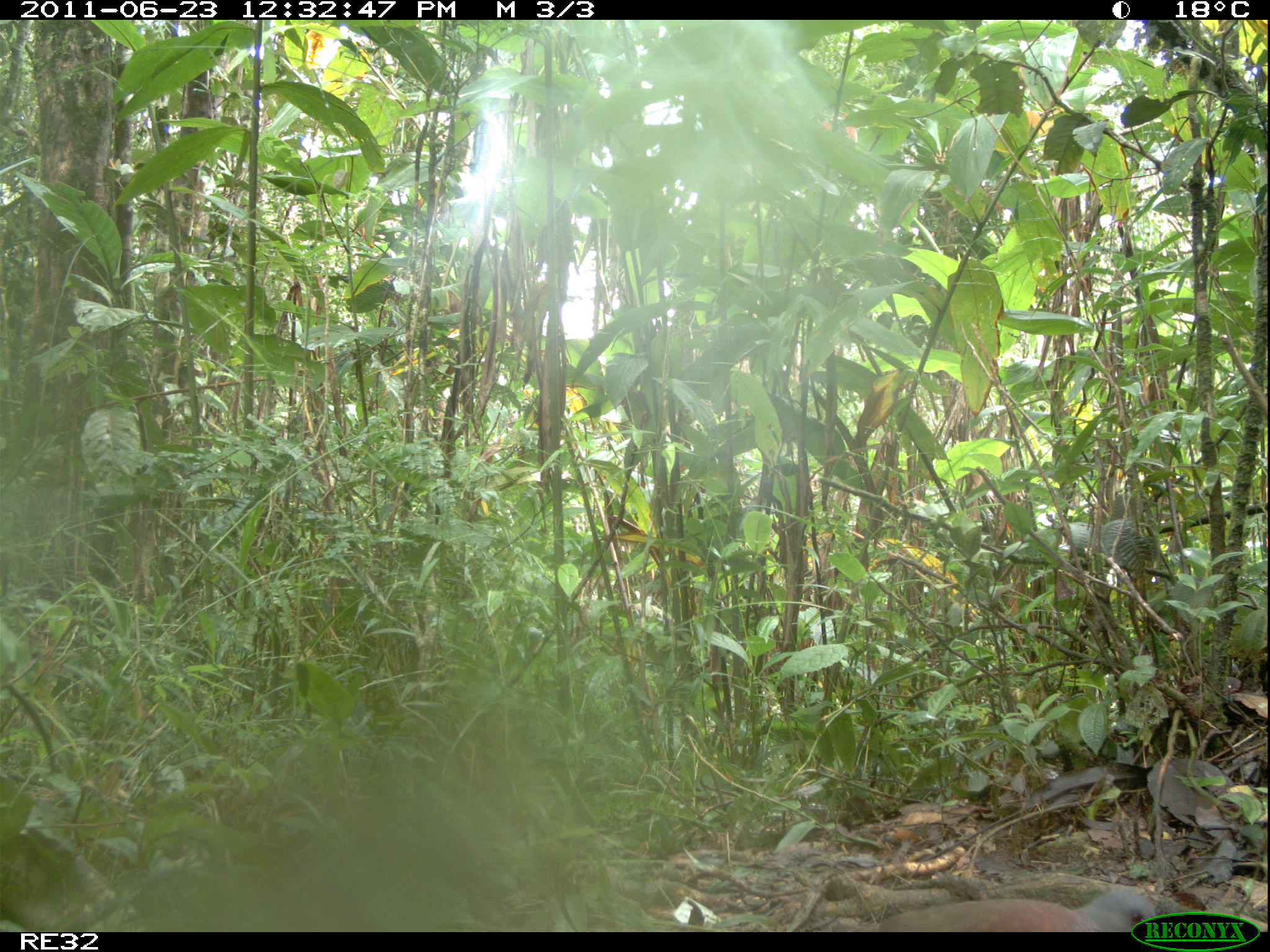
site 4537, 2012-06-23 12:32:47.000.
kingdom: Animalia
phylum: Chordata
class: Aves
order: Columbiformes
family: Columbidae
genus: Streptopelia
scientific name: Streptopelia picturata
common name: malagasy turtle dove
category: nesoenas picturata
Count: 1.